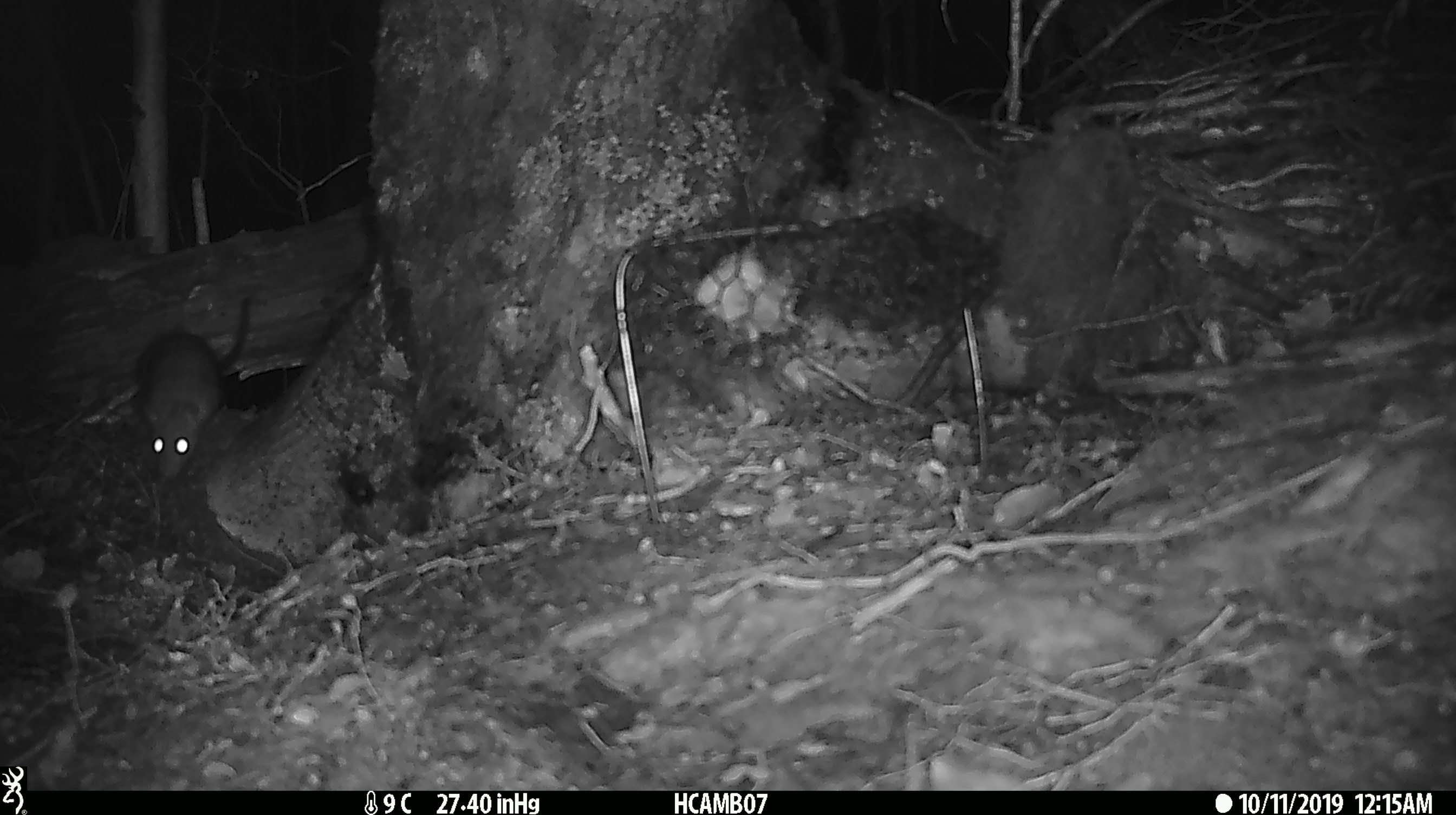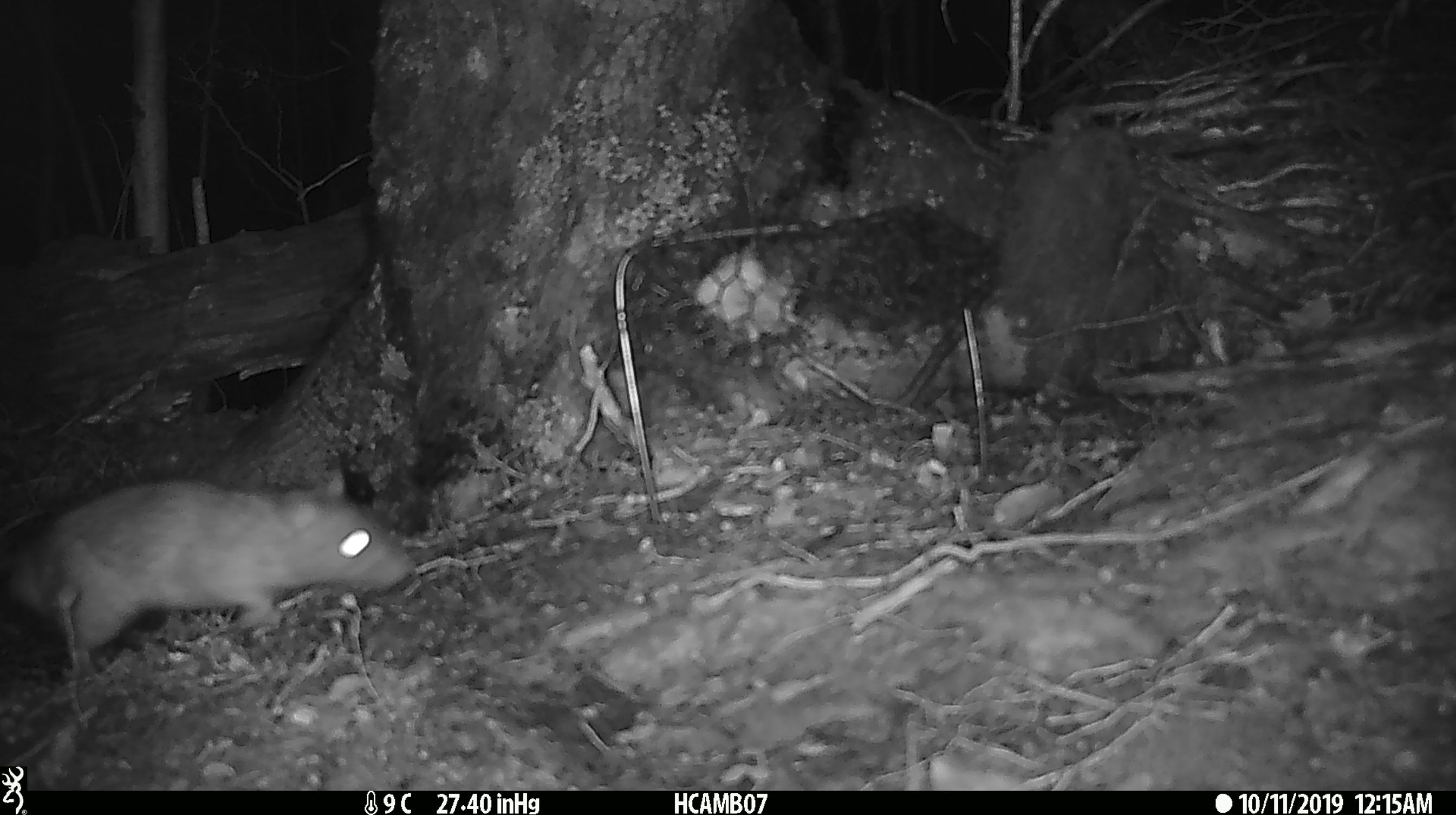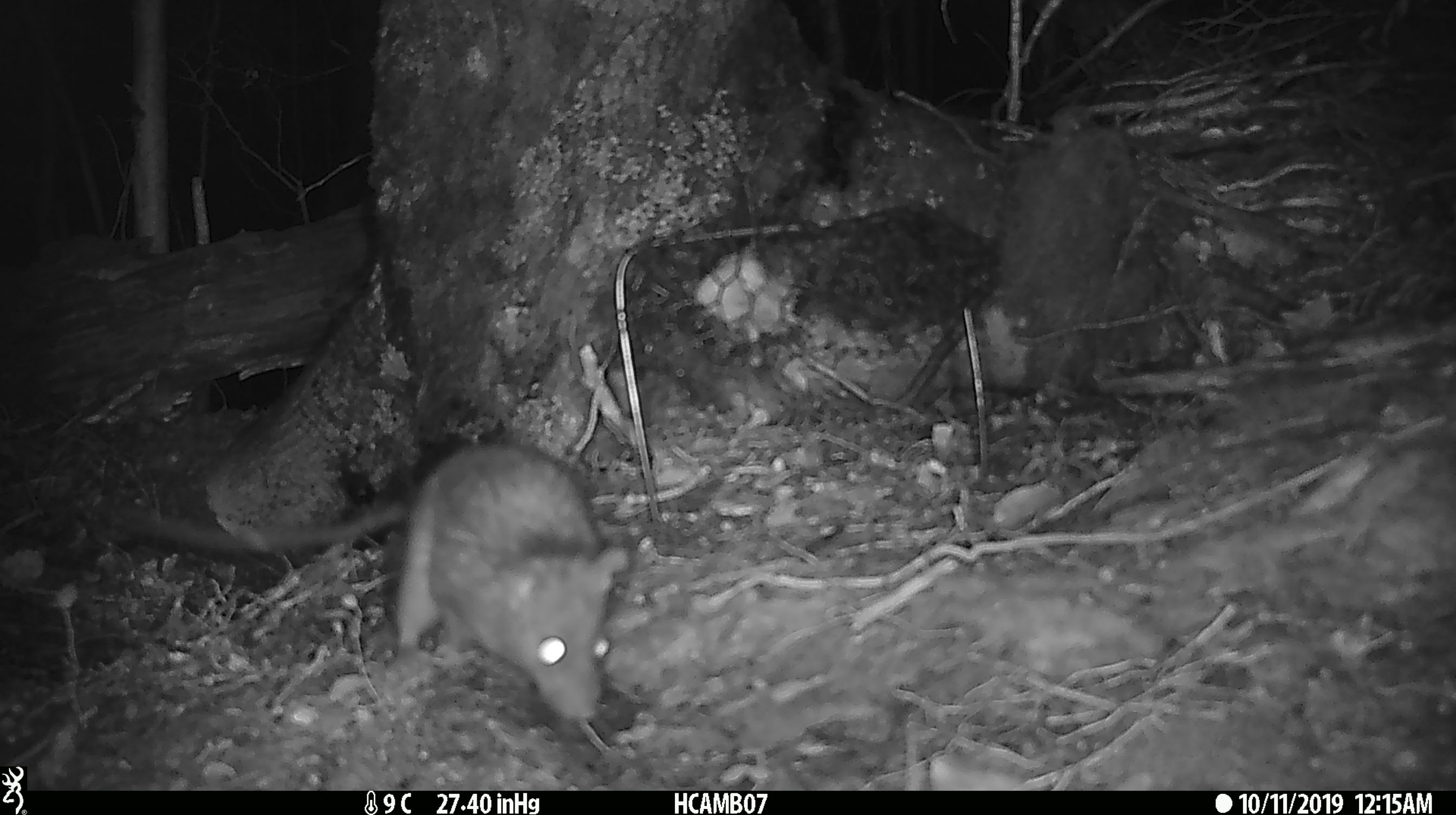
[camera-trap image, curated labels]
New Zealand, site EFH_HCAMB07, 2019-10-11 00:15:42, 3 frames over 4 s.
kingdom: Animalia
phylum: Chordata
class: Mammalia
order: Rodentia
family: Muridae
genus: Rattus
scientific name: Rattus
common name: rat